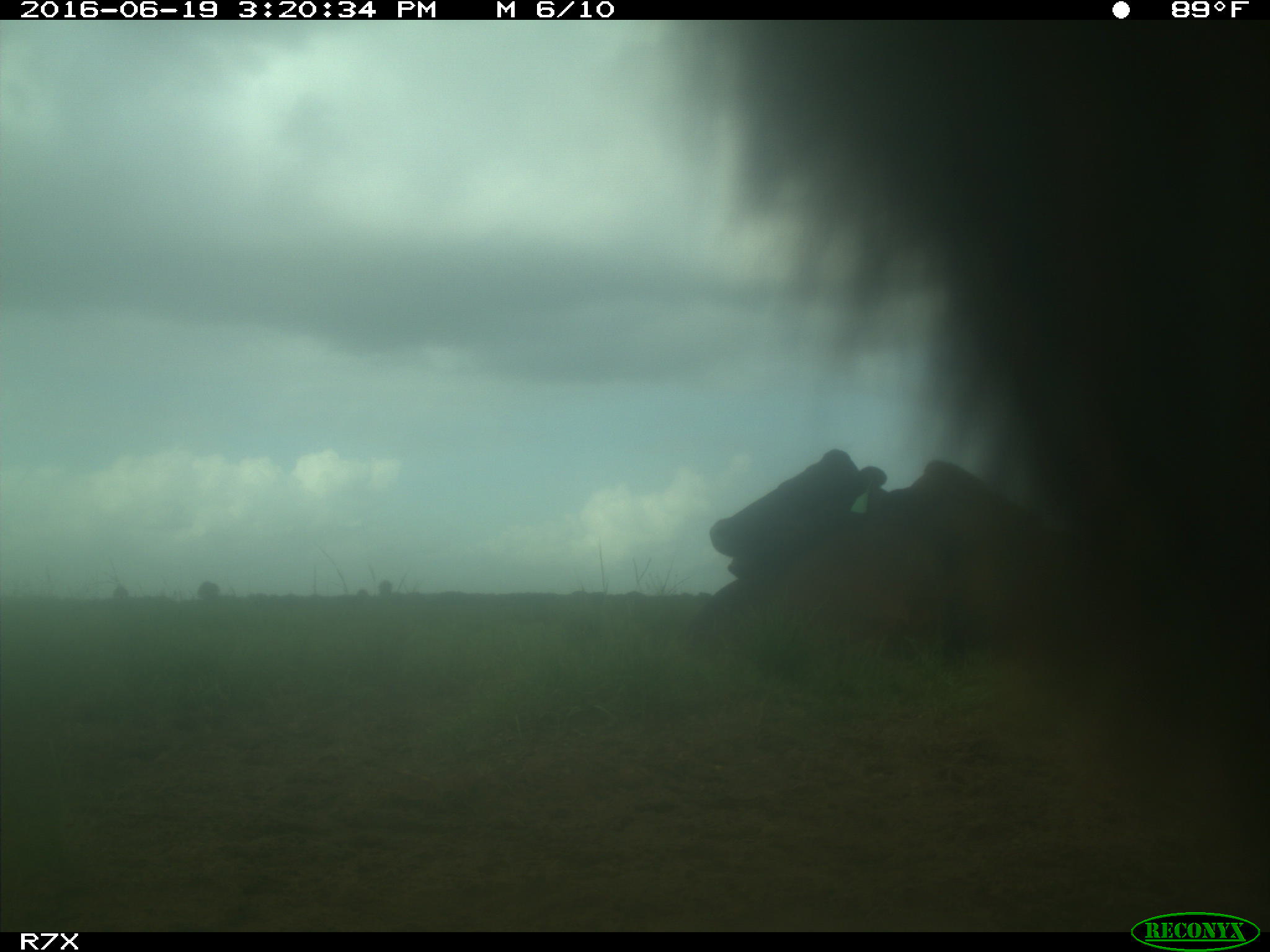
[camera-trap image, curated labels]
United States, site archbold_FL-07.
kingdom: Animalia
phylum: Chordata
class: Mammalia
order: Artiodactyla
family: Bovidae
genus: Bos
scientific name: Bos taurus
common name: domestic cow